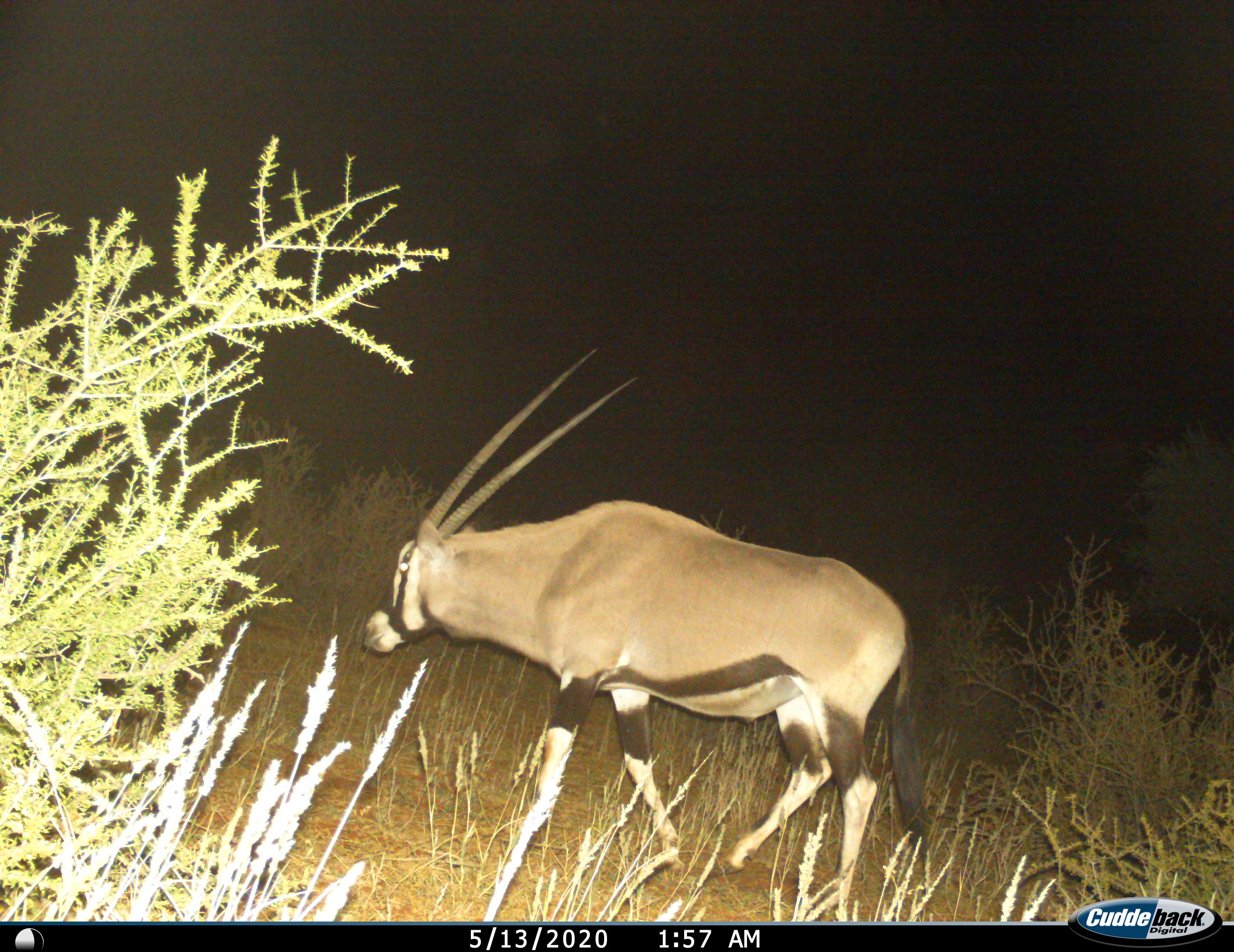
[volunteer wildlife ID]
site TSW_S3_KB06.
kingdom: Animalia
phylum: Chordata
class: Mammalia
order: Artiodactyla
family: Bovidae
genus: Oryx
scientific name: Oryx gazella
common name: gemsbok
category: oryx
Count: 1.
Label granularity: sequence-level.